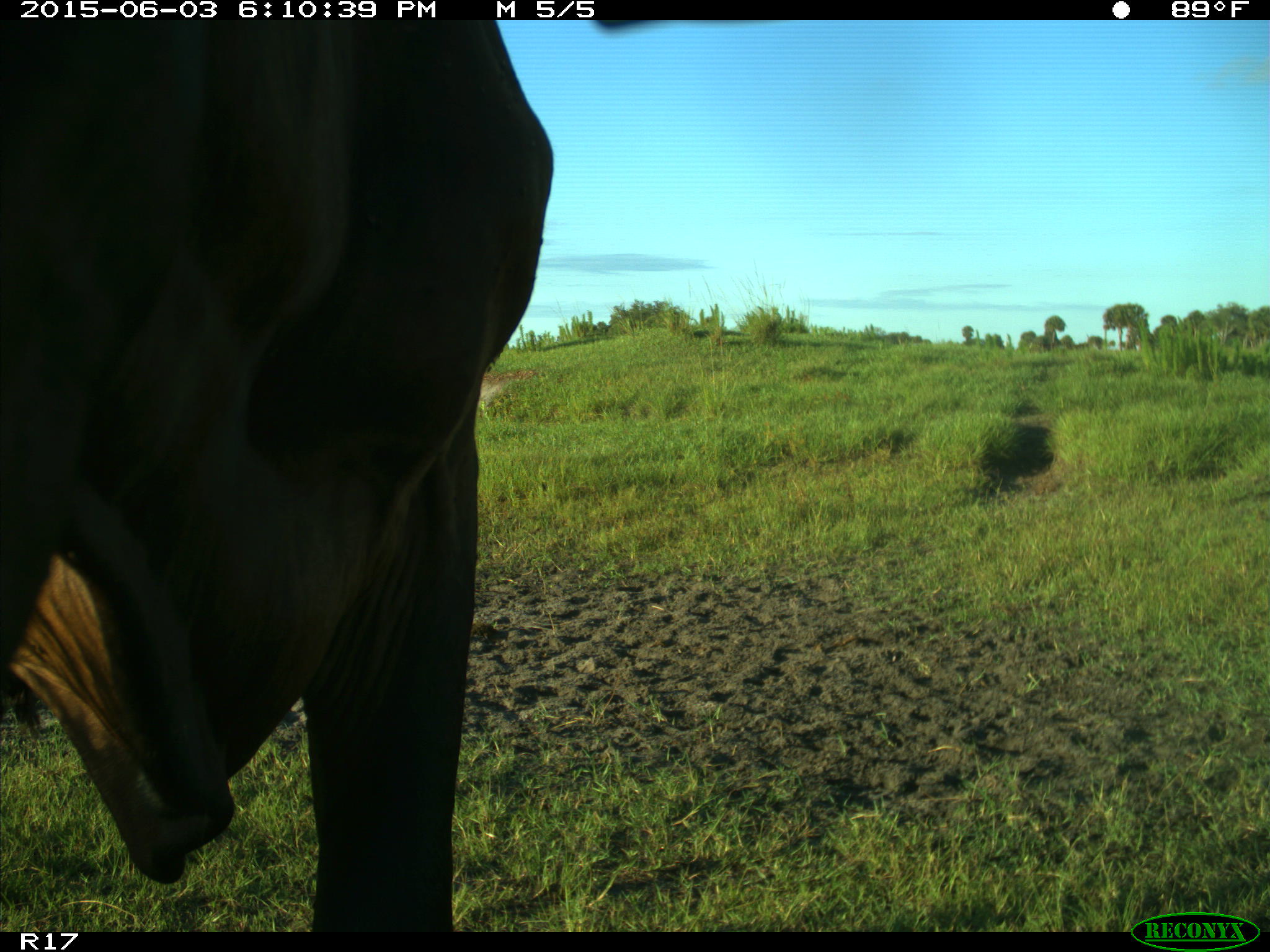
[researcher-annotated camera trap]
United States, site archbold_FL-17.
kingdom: Animalia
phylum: Chordata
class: Mammalia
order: Artiodactyla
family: Bovidae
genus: Bos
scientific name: Bos taurus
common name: domestic cow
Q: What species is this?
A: Bos taurus (domestic cow).